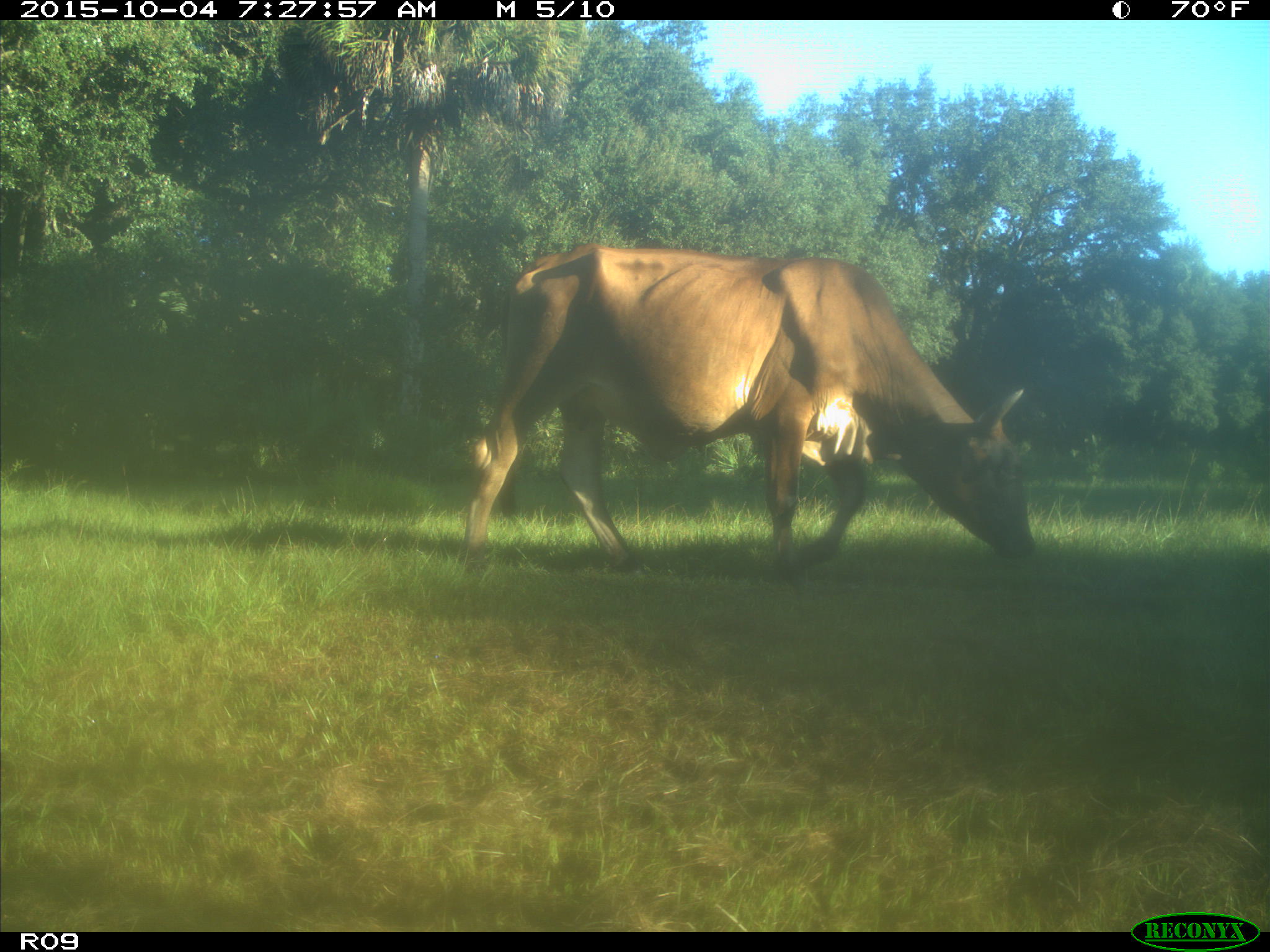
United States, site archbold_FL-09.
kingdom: Animalia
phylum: Chordata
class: Mammalia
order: Artiodactyla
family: Bovidae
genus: Bos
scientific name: Bos taurus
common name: domestic cow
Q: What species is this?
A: Bos taurus (domestic cow).